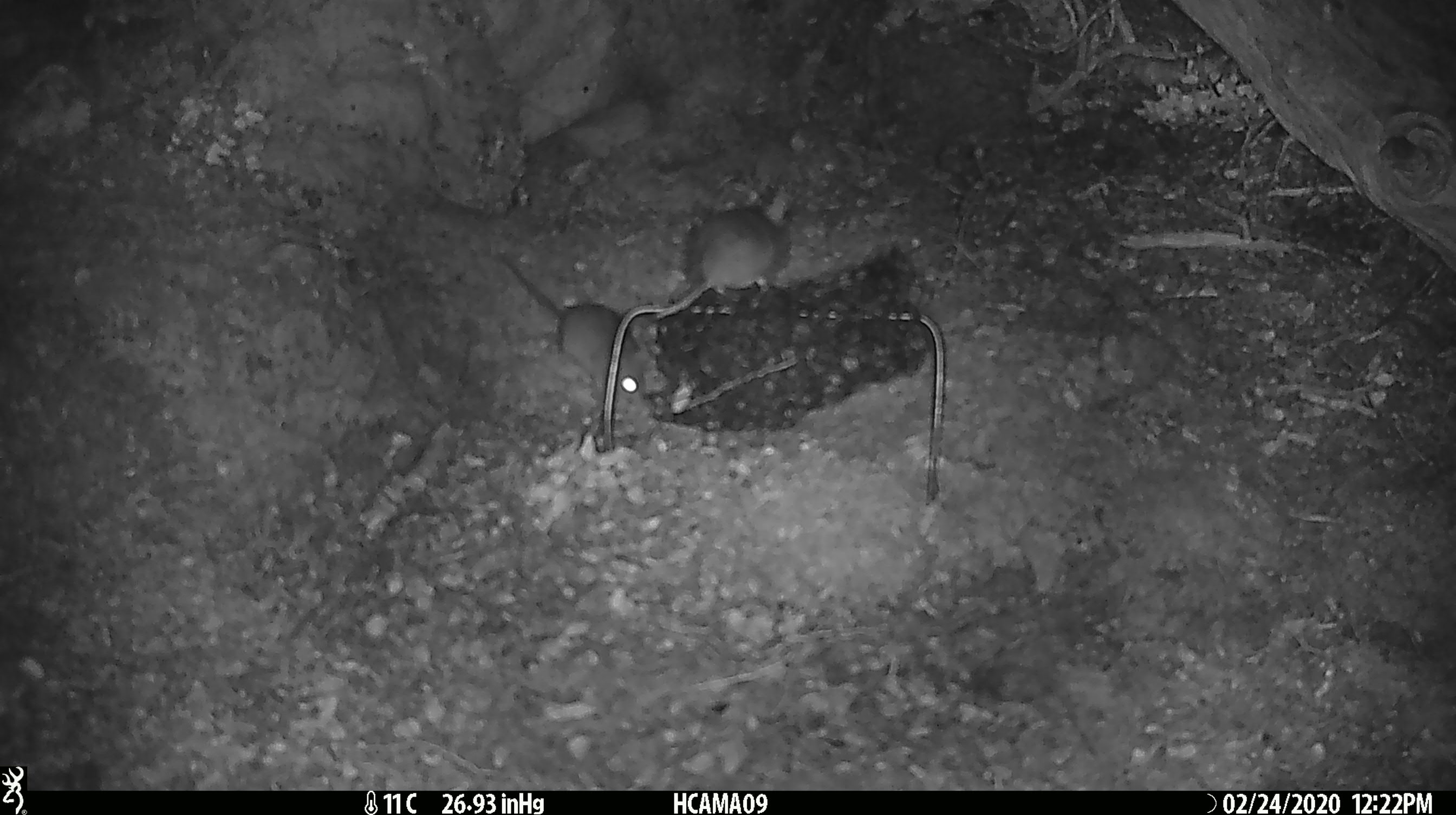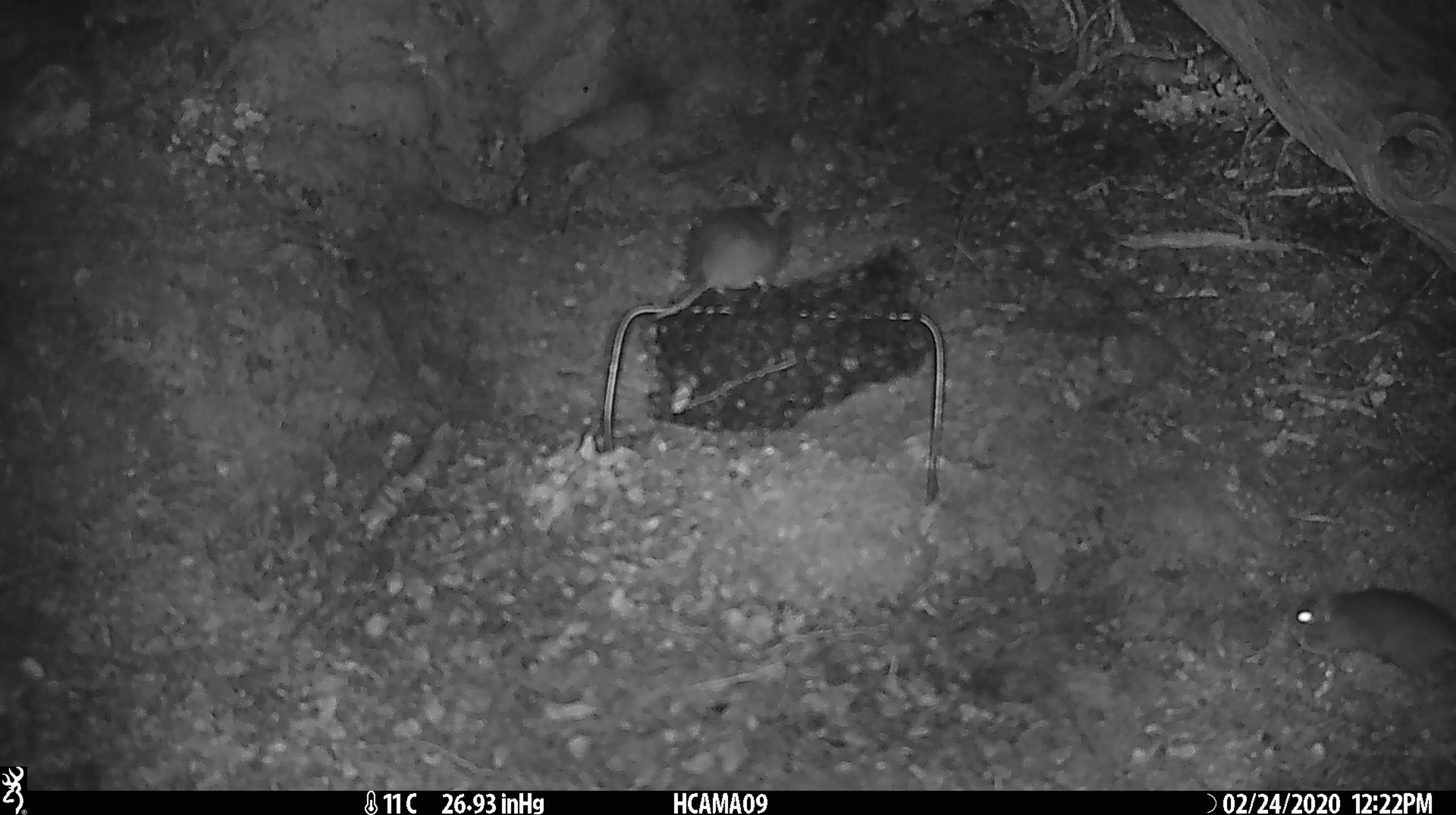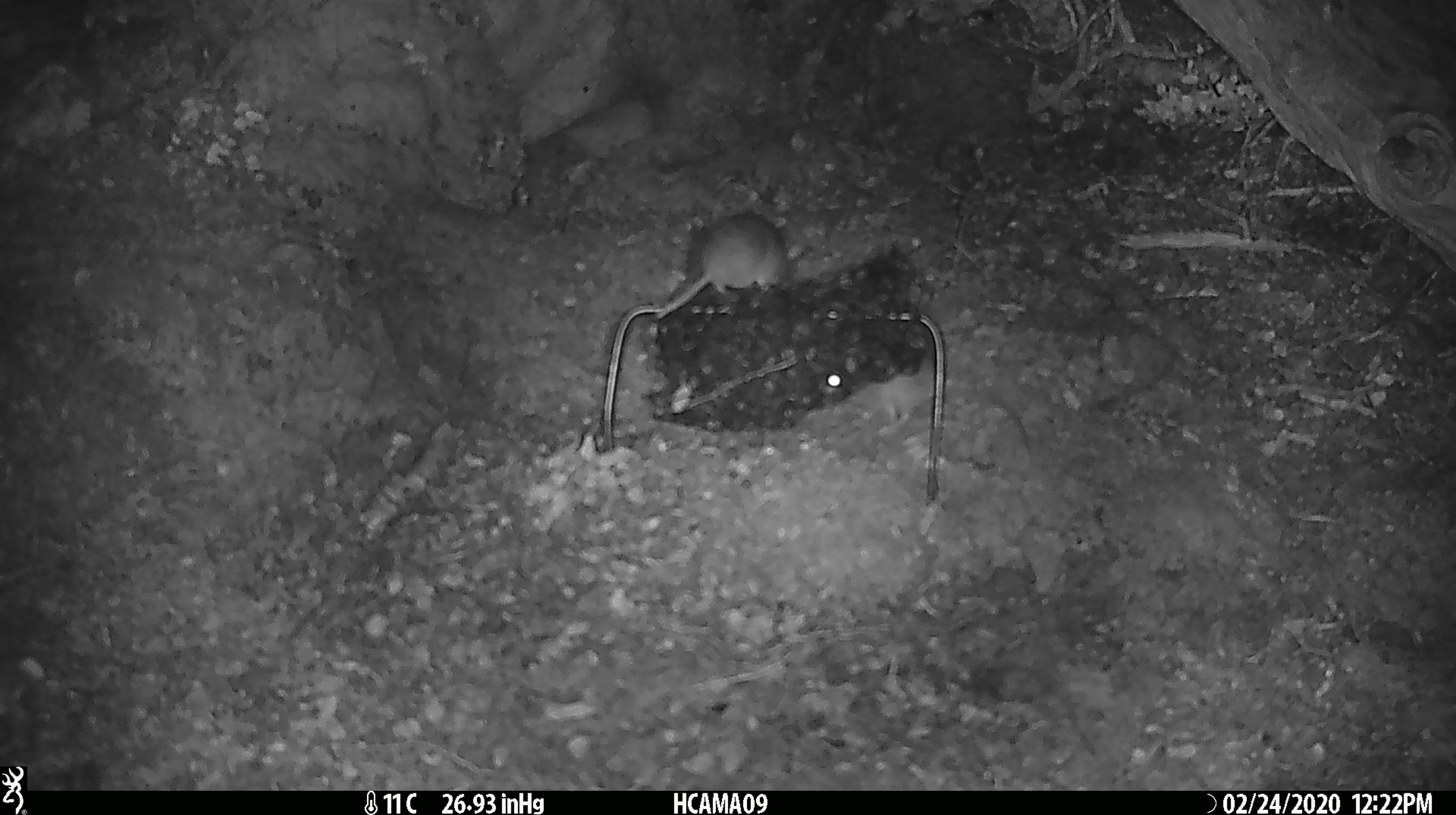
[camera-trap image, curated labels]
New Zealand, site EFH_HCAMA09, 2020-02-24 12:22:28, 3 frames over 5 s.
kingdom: Animalia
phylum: Chordata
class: Mammalia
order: Rodentia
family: Muridae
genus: Mus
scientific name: Mus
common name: mouse